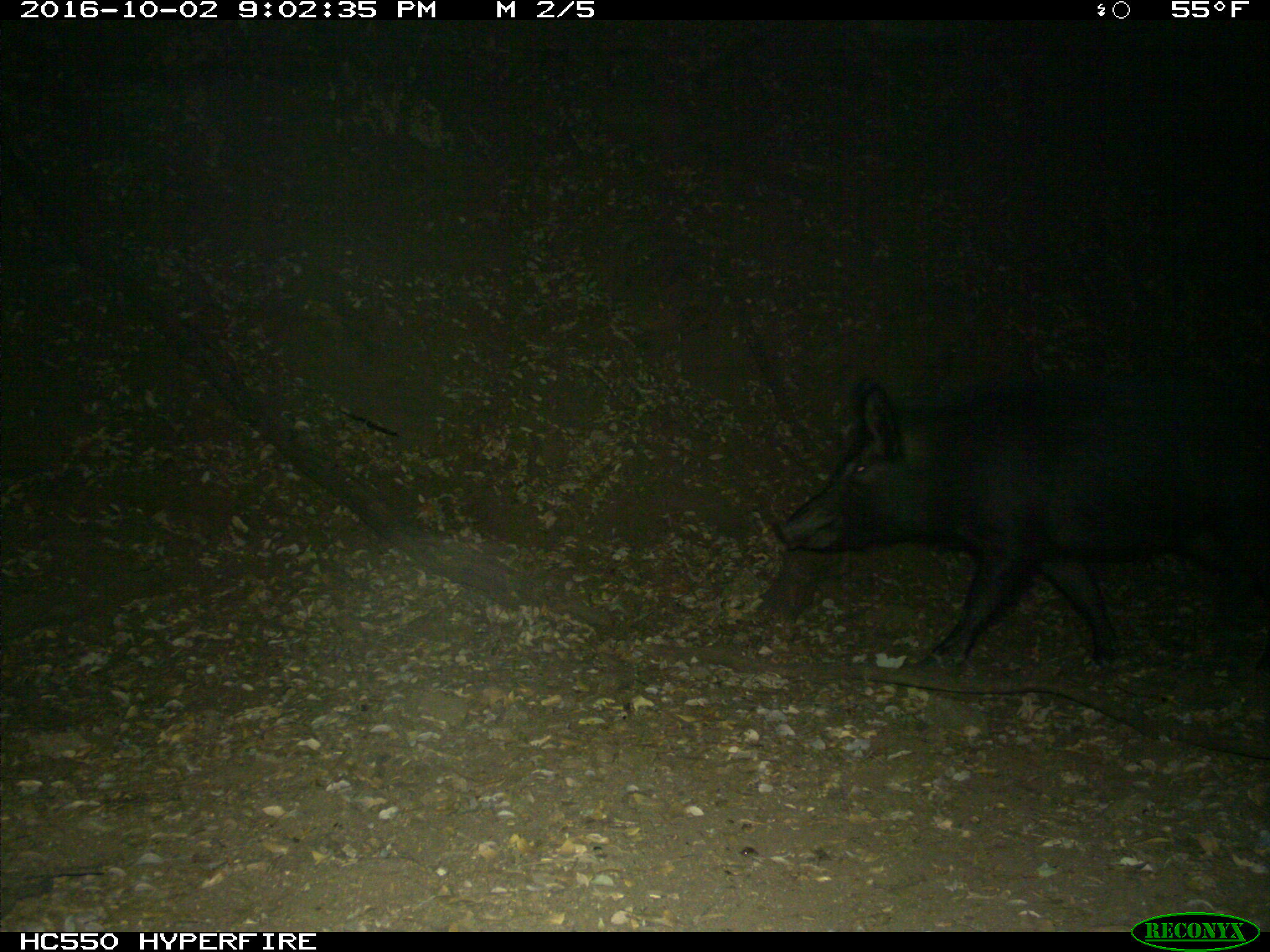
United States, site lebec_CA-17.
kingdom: Animalia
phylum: Chordata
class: Mammalia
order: Artiodactyla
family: Suidae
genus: Sus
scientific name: Sus scrofa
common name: wild boar